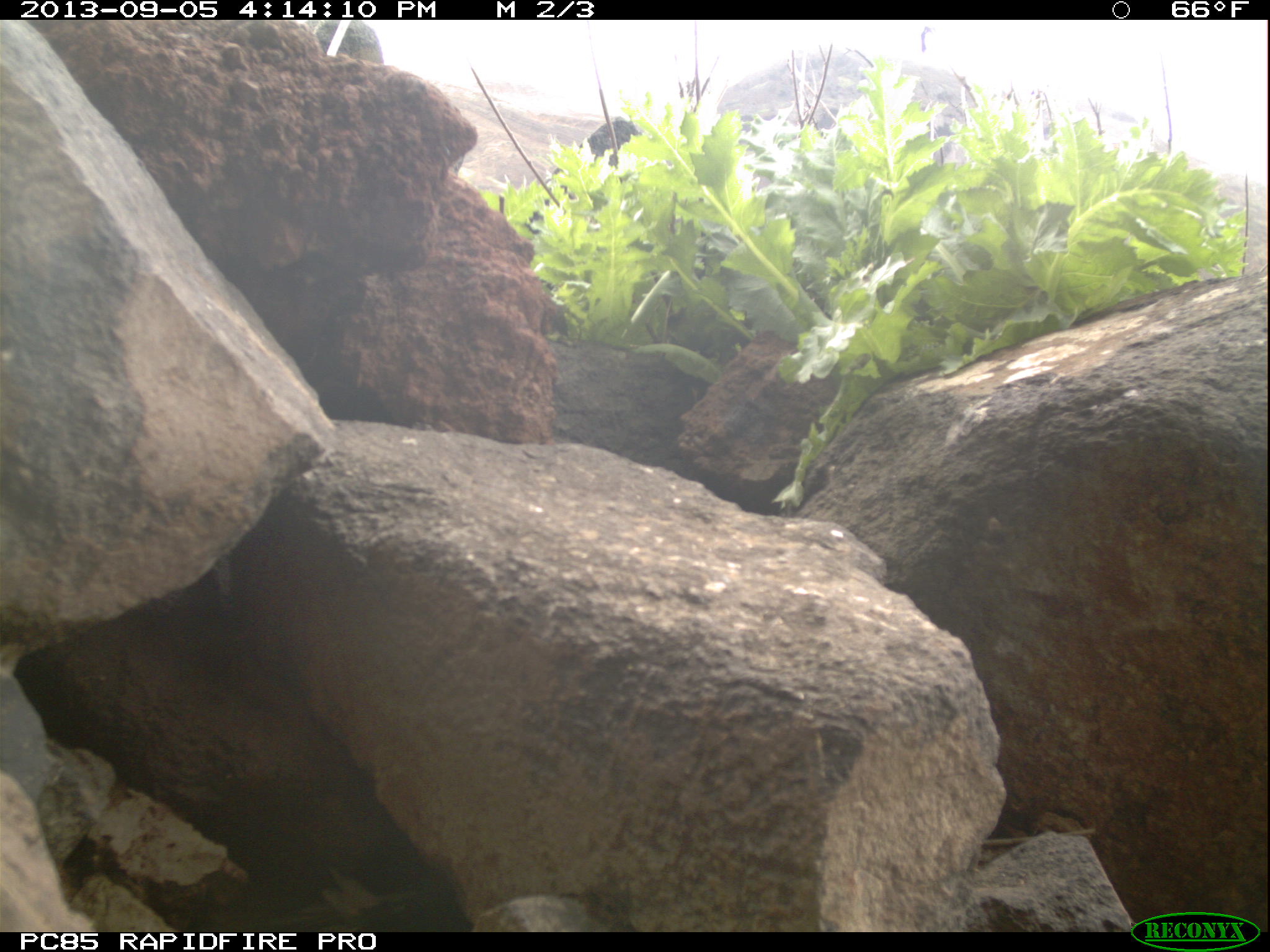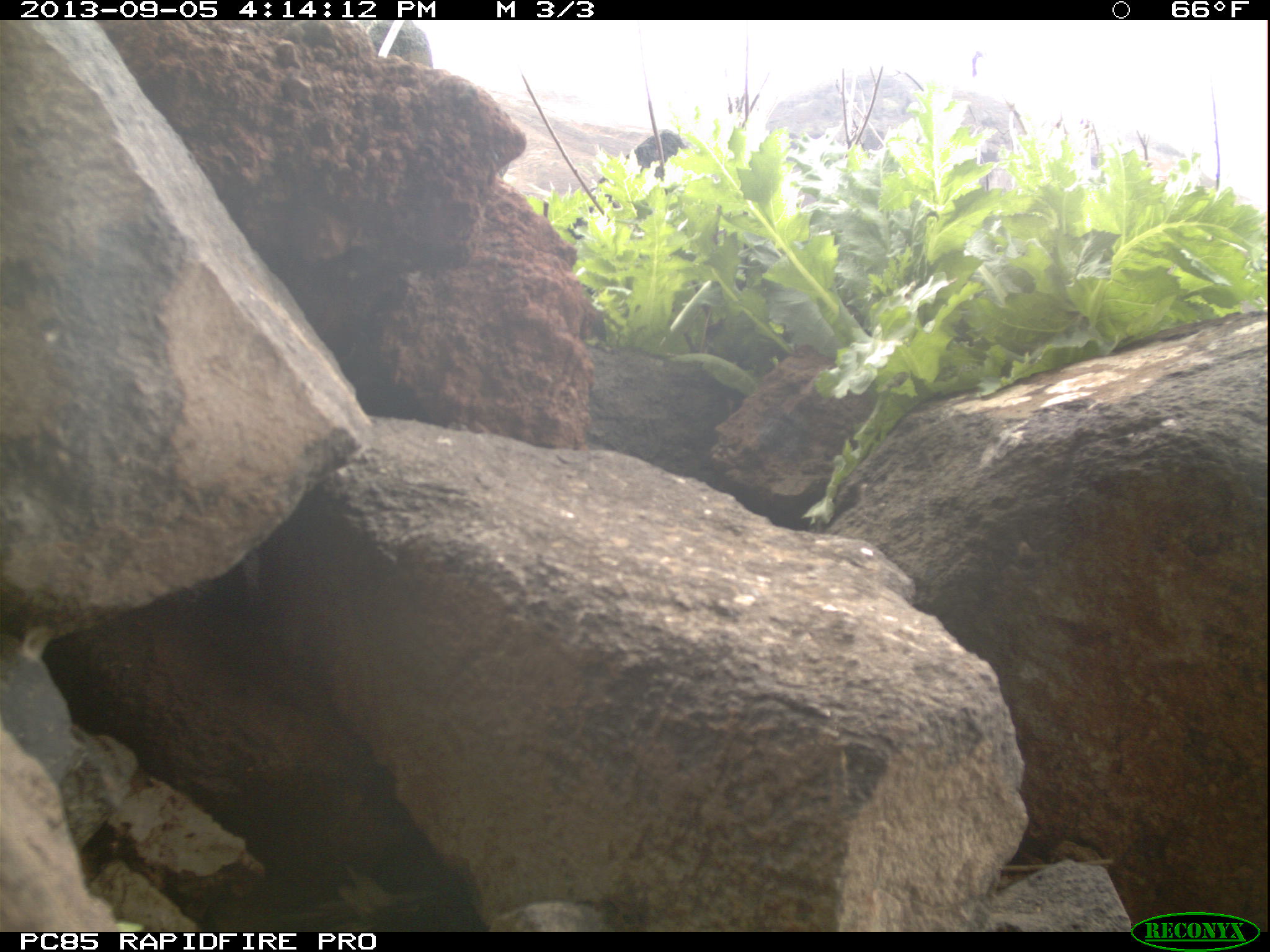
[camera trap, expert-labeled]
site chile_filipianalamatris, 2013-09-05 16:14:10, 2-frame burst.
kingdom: Animalia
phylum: Chordata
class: Aves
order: Procellariiformes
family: Procellariidae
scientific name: Procellariidae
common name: petrel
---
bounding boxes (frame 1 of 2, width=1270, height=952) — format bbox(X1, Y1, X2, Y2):
petrel: bbox(263, 872, 458, 932)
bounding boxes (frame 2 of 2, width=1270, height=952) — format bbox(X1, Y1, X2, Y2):
petrel: bbox(286, 866, 468, 931)